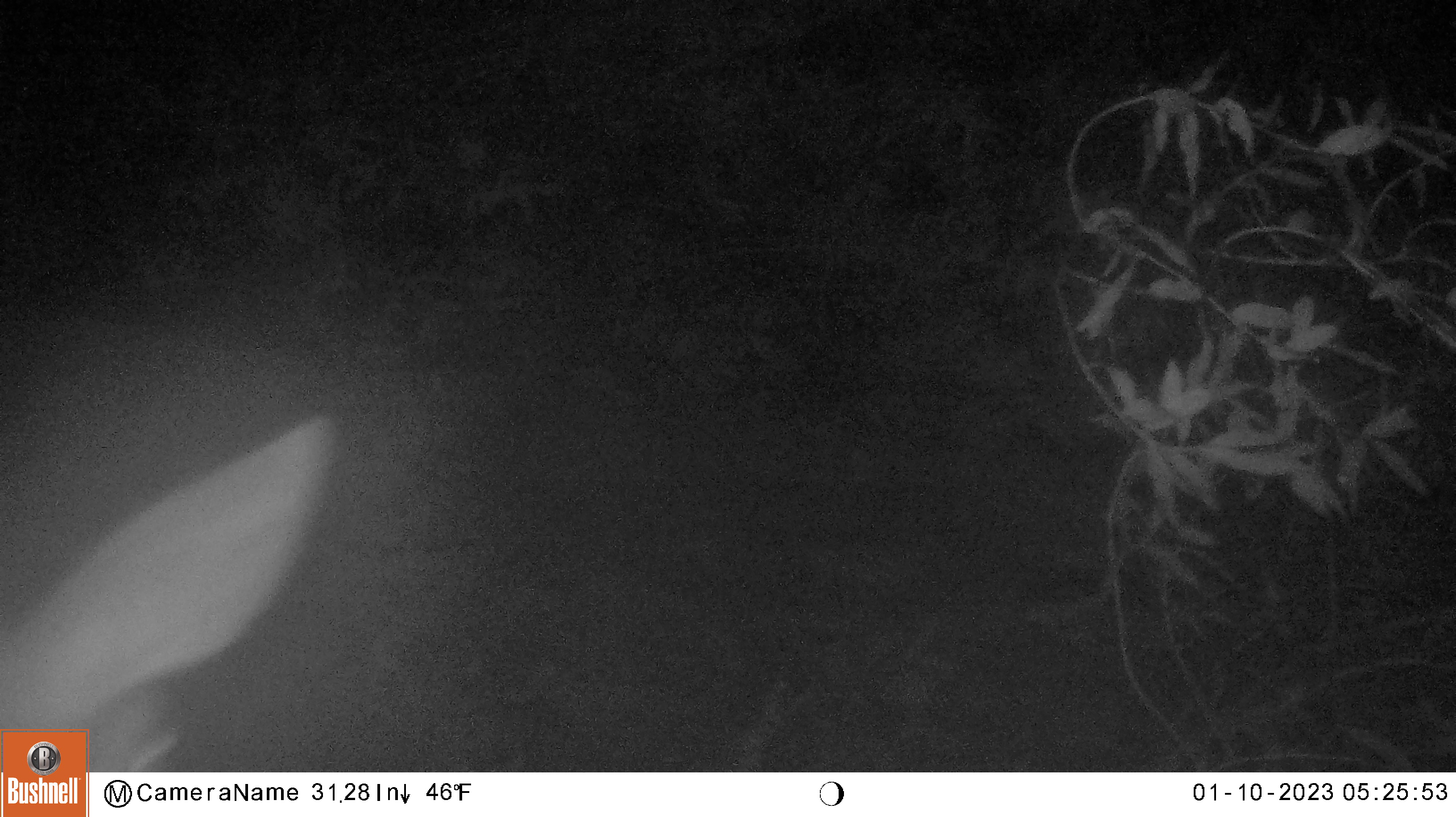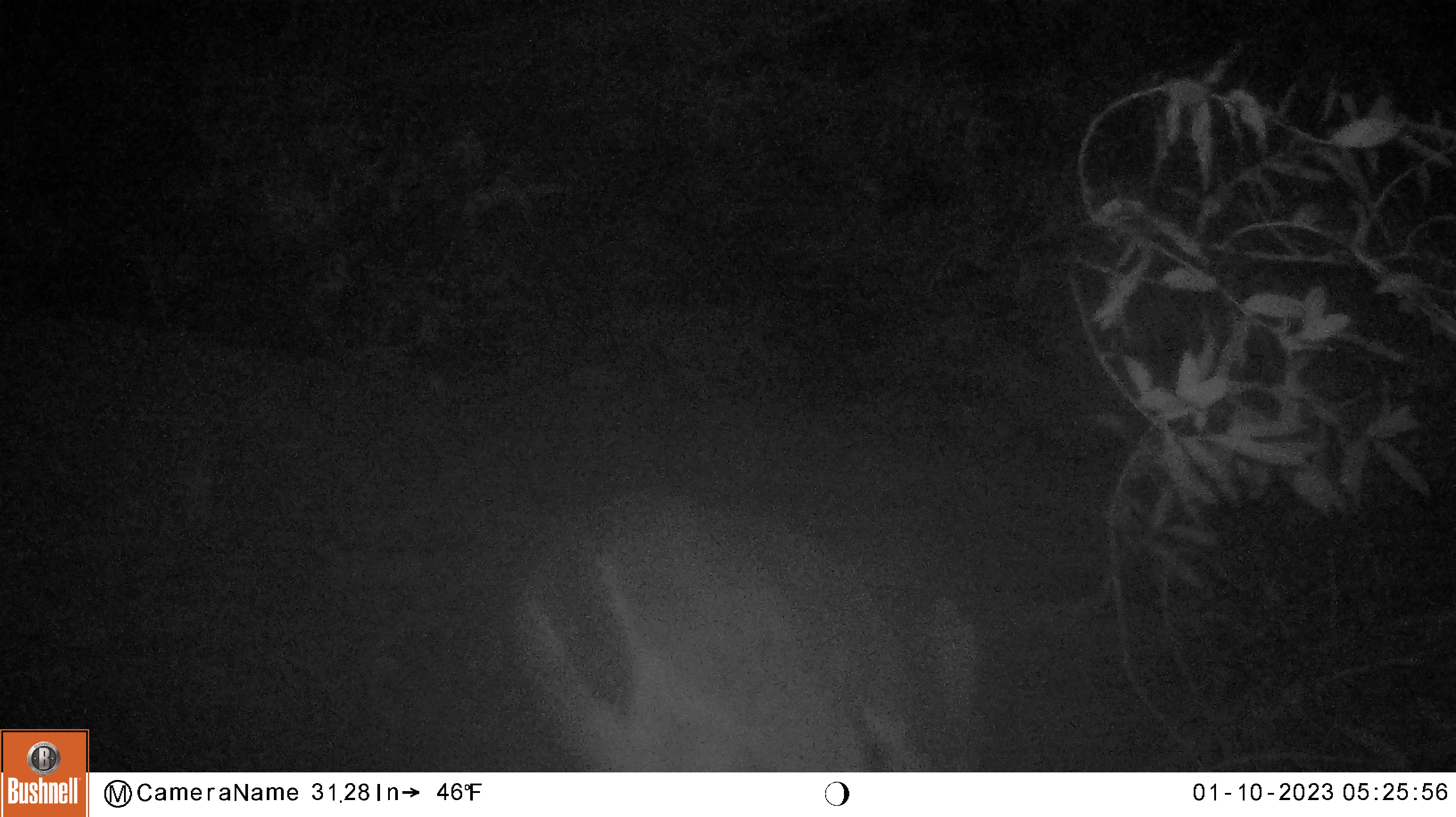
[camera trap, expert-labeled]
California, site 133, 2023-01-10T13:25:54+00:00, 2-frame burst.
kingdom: Animalia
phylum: Chordata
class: Mammalia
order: Artiodactyla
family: Cervidae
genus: Odocoileus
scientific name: Odocoileus hemionus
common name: mule deer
Mule deer (Odocoileus hemionus).